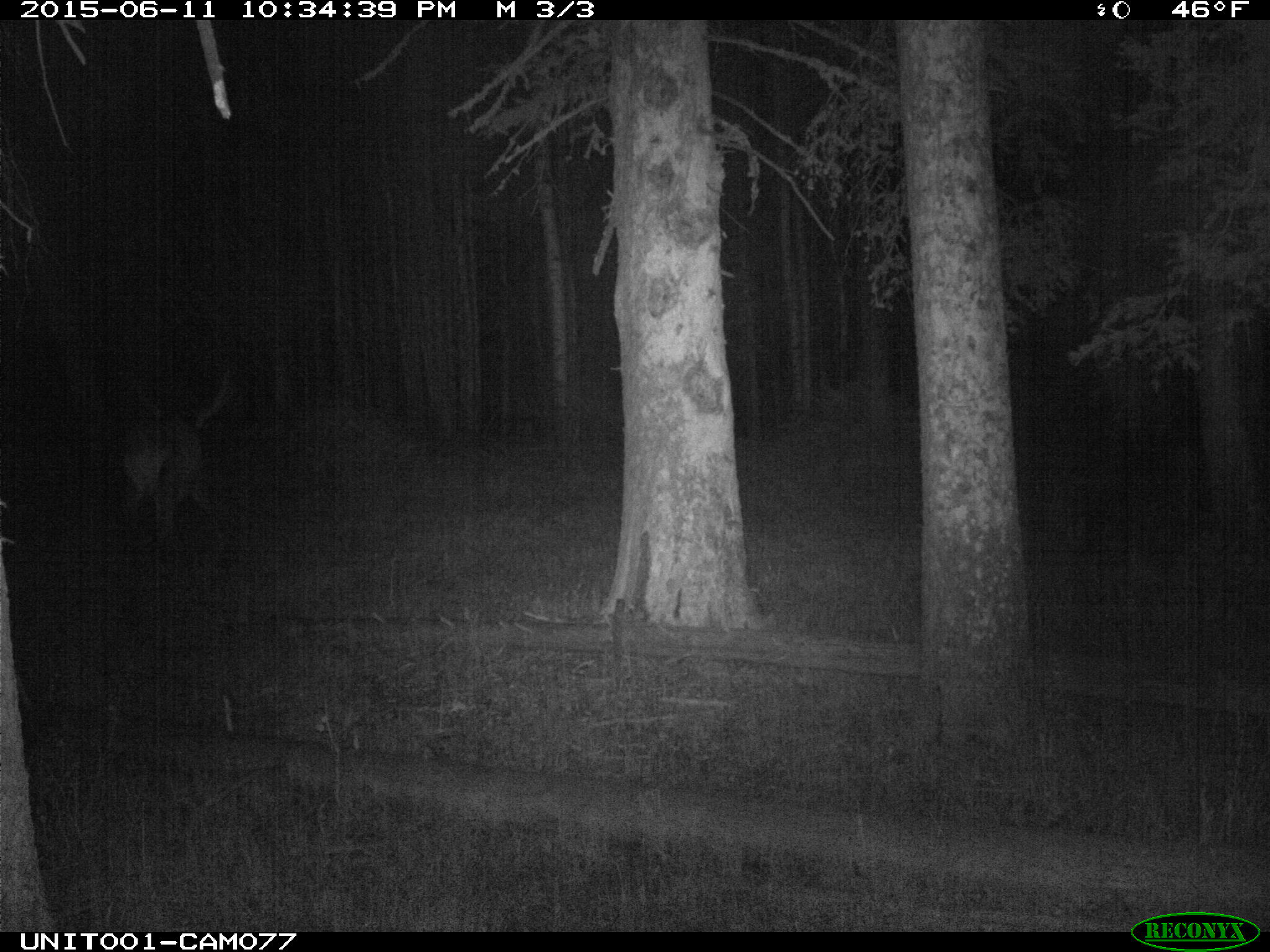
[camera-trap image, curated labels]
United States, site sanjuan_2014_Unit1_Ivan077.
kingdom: Animalia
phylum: Chordata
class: Mammalia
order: Artiodactyla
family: Cervidae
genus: Cervus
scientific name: Cervus elaphus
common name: red deer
Cervus elaphus (red deer).